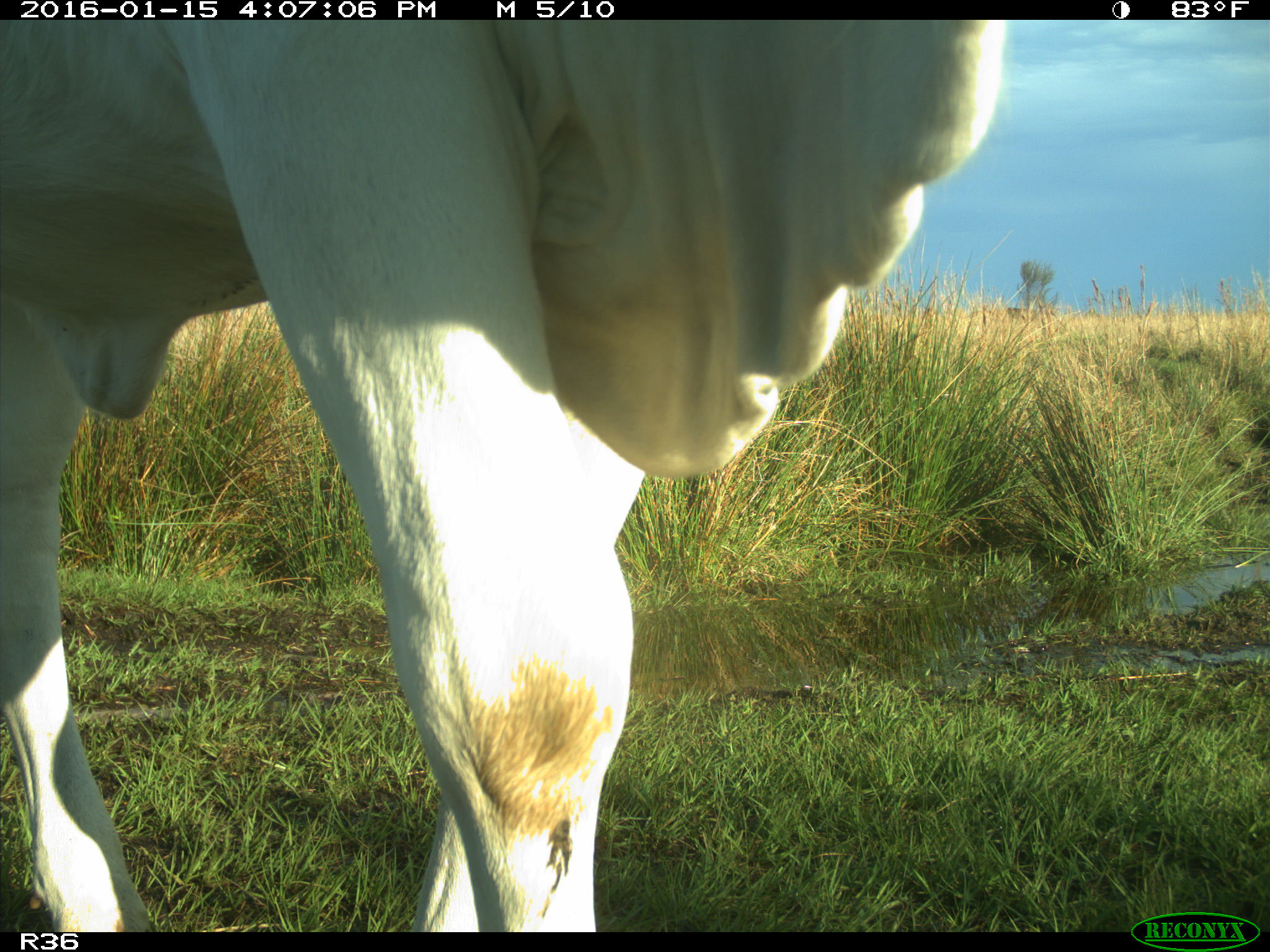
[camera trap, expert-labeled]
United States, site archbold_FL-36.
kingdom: Animalia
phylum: Chordata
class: Mammalia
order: Artiodactyla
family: Bovidae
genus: Bos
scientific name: Bos taurus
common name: domestic cow